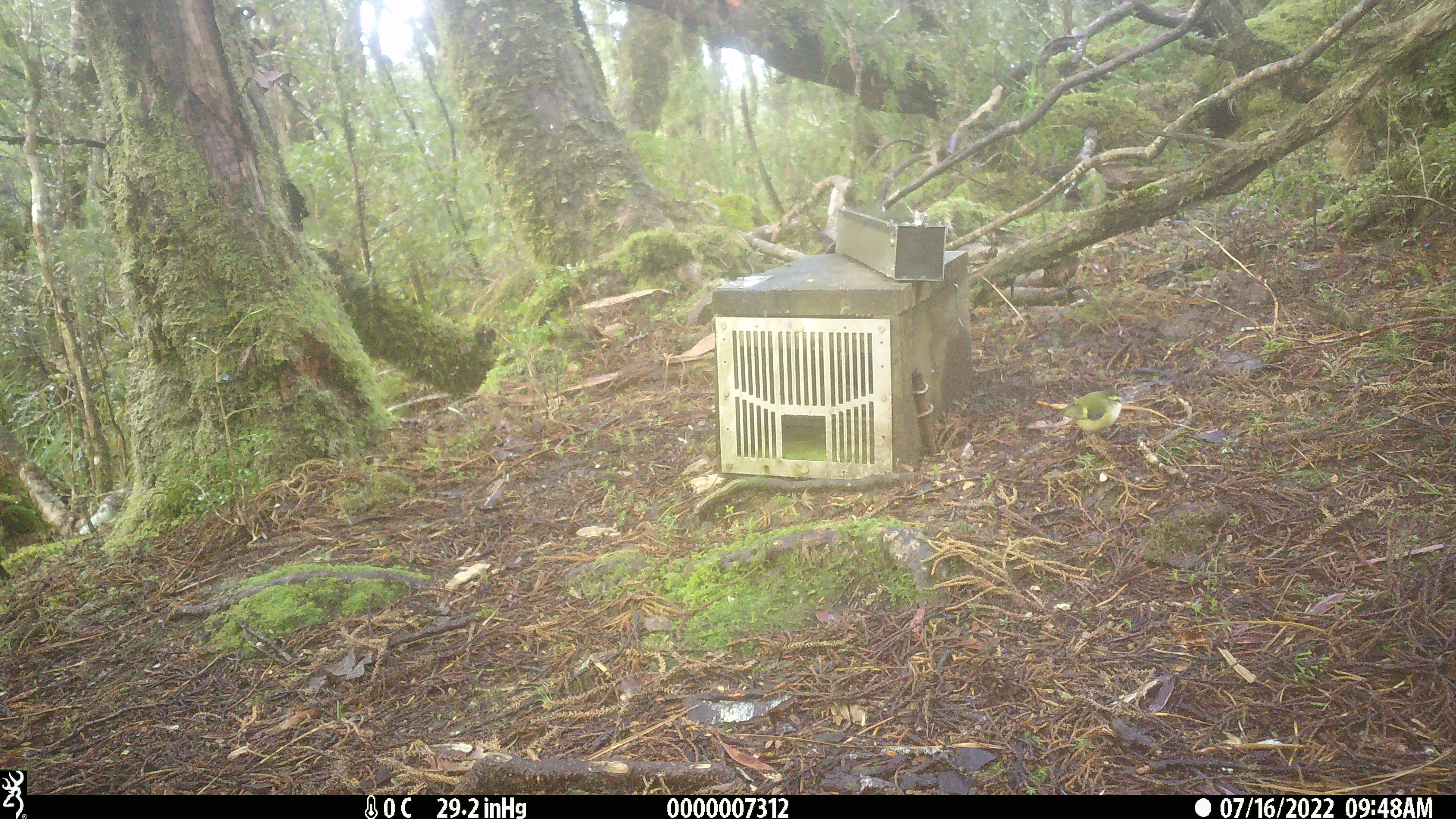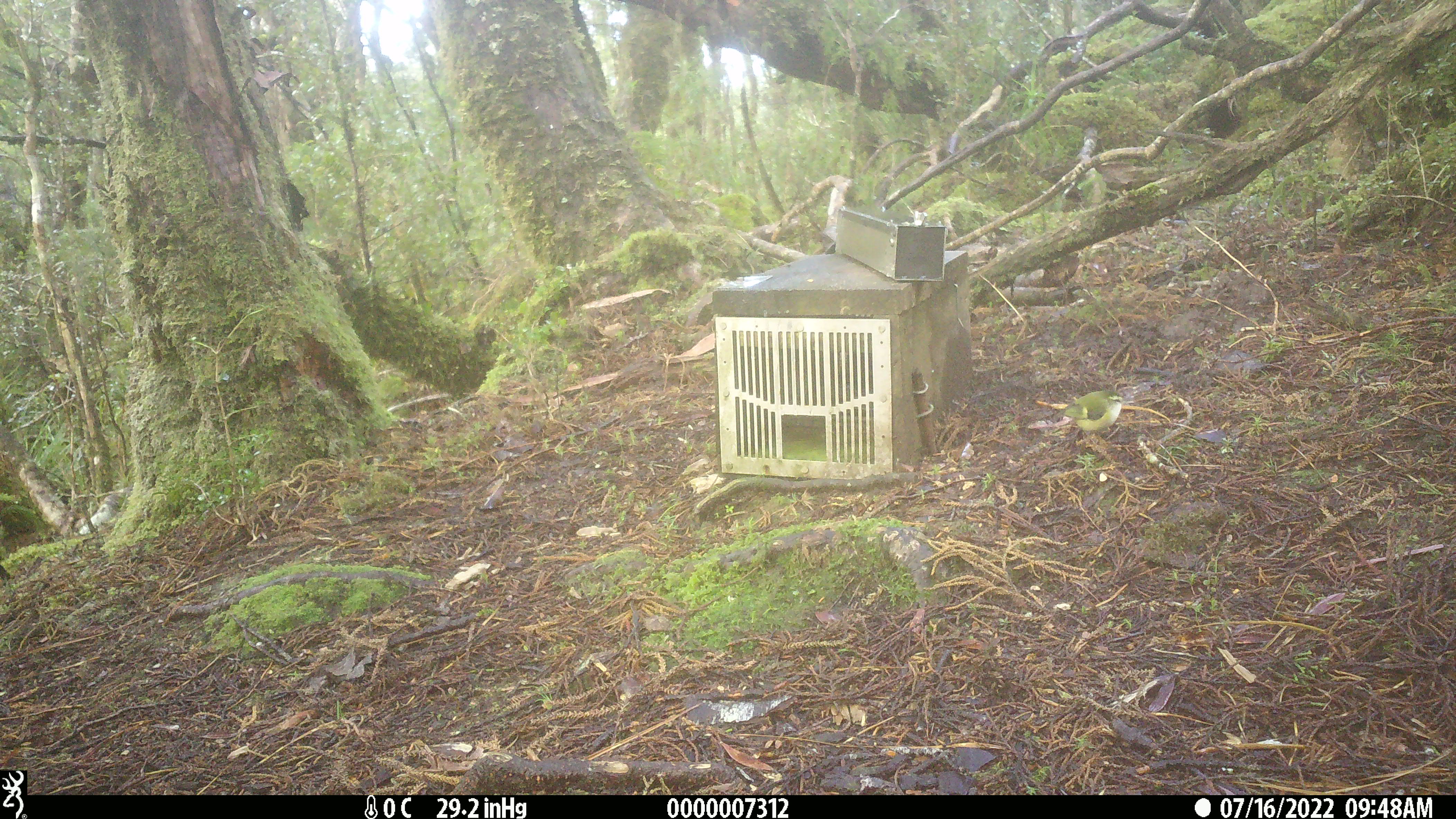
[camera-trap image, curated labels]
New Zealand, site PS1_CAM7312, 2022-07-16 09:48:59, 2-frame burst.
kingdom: Animalia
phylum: Chordata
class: Aves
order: Passeriformes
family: Acanthisittidae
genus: Acanthisitta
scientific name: Acanthisitta chloris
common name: rifleman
Rifleman (Acanthisitta chloris).